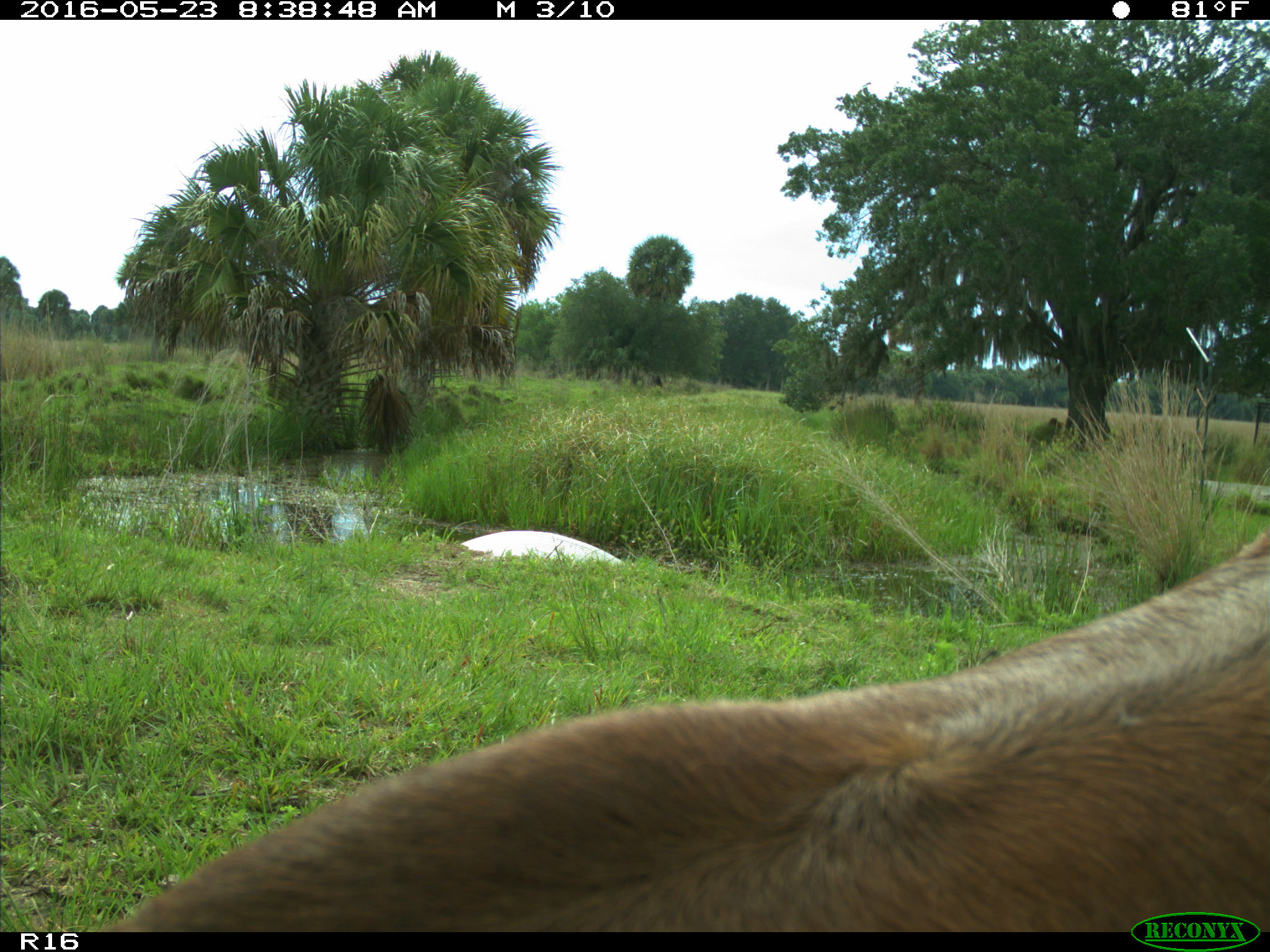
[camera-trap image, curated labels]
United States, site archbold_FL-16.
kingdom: Animalia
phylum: Chordata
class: Mammalia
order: Artiodactyla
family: Bovidae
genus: Bos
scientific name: Bos taurus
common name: domestic cow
Bos taurus (domestic cow).